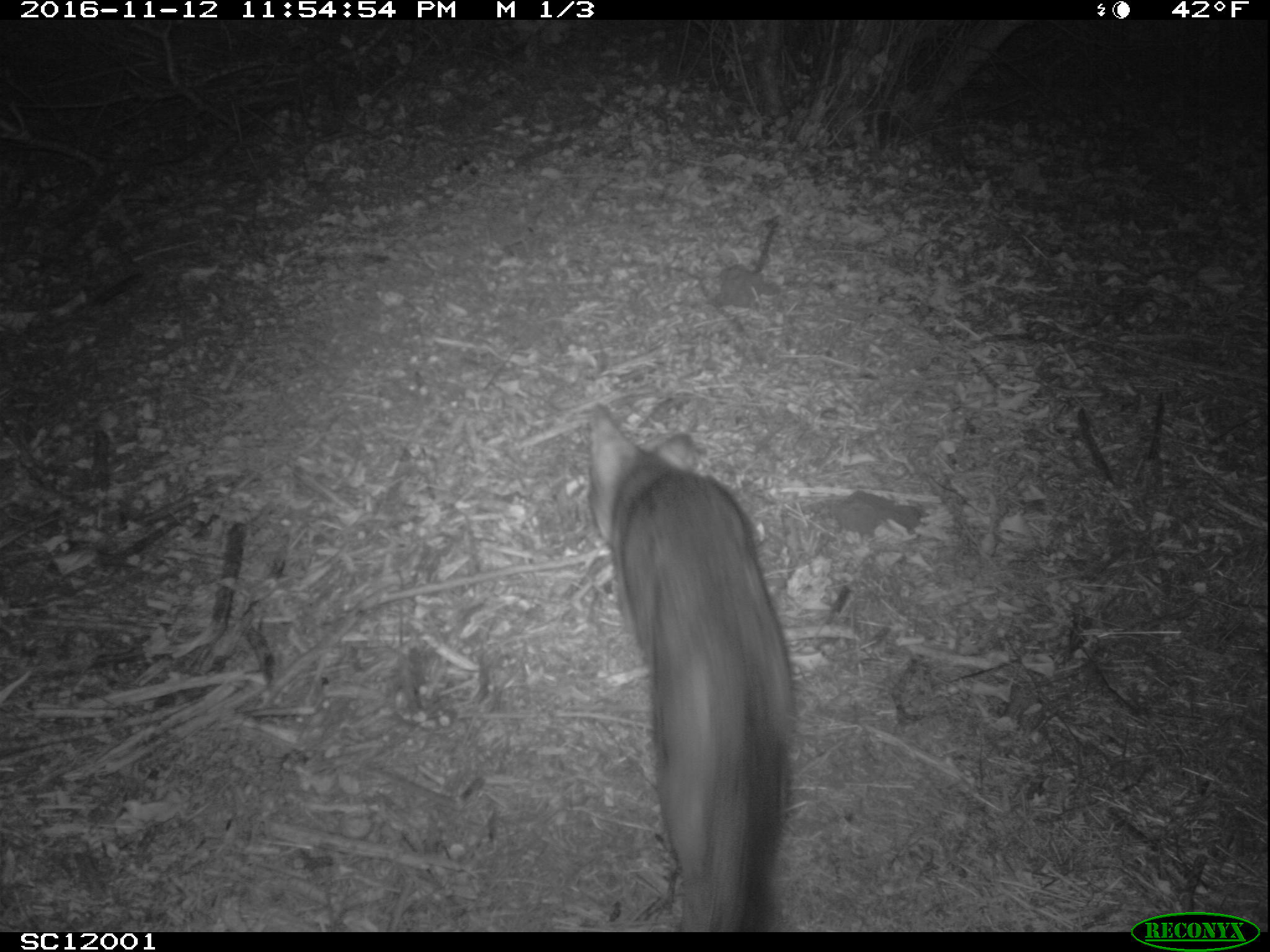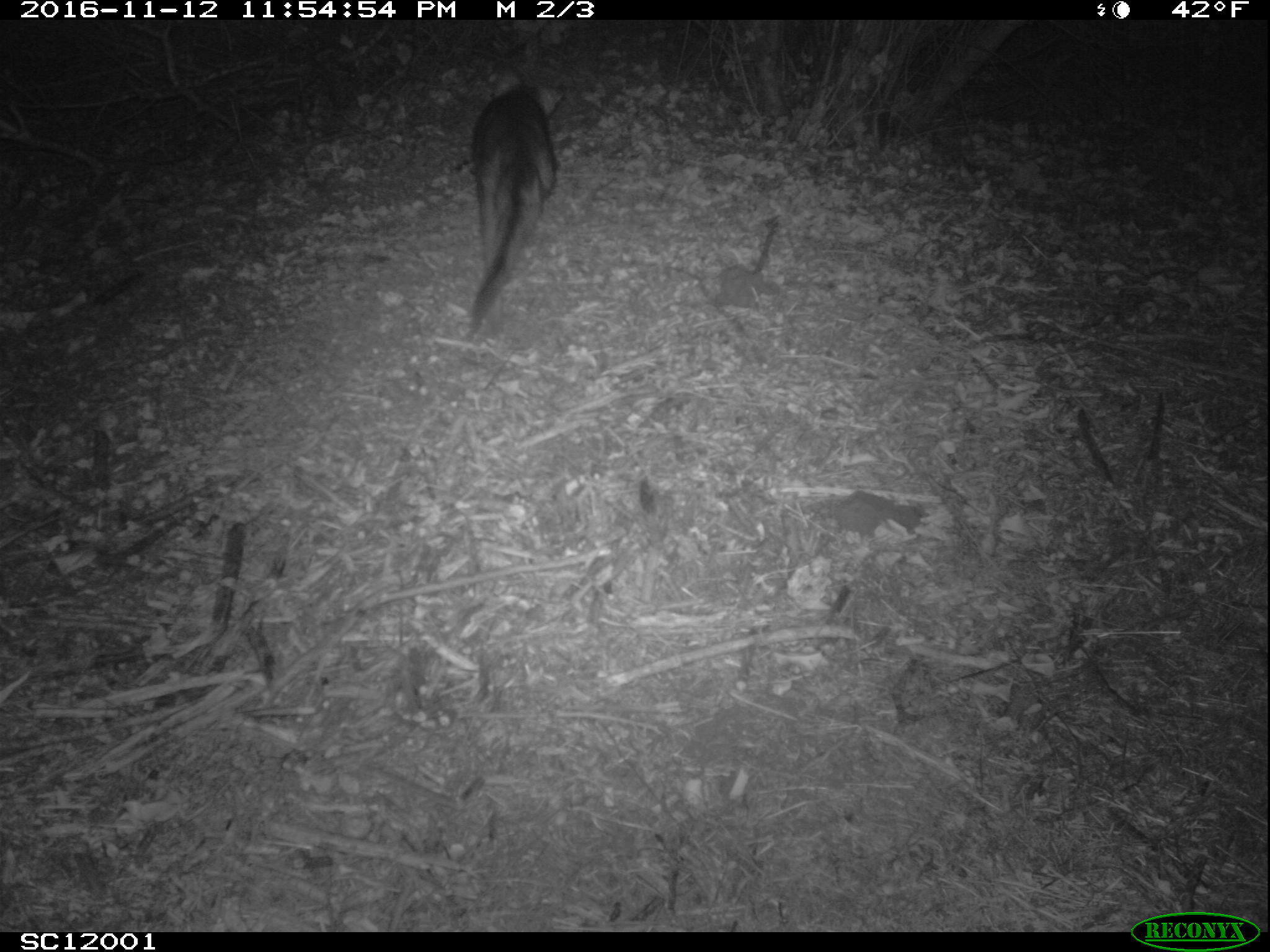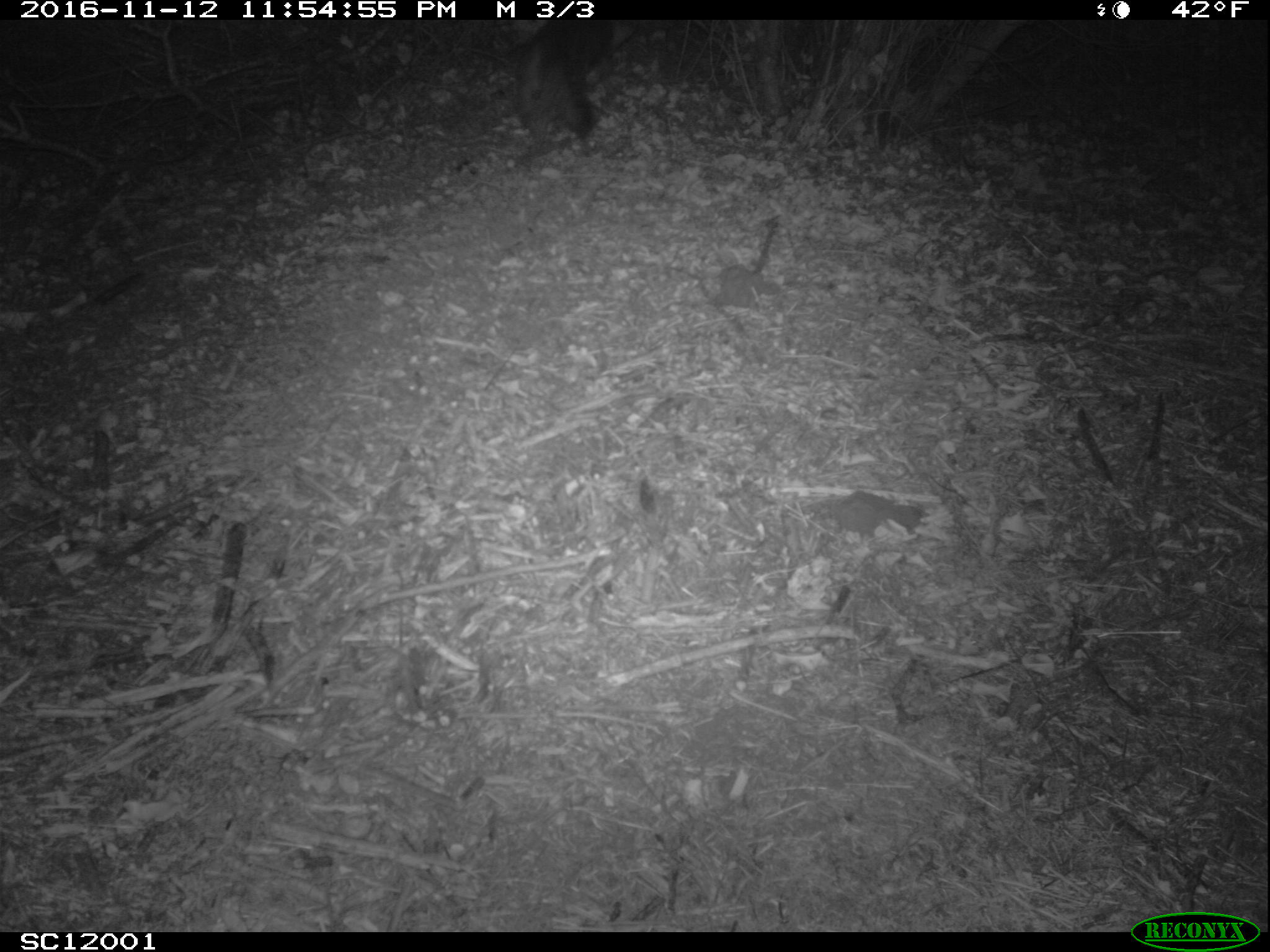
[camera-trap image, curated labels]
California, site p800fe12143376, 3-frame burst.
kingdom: Animalia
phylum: Chordata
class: Mammalia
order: Carnivora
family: Canidae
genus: Urocyon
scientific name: Urocyon littoralis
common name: island fox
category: fox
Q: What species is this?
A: Fox (island fox) (Urocyon littoralis).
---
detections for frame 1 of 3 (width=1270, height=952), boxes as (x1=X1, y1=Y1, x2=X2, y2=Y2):
fox: (x1=588, y1=402, x2=794, y2=929)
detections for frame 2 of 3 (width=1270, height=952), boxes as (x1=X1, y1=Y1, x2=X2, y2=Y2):
fox: (x1=468, y1=65, x2=566, y2=342)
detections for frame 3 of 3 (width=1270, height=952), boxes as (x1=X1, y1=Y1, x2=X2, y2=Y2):
fox: (x1=518, y1=20, x2=636, y2=156)